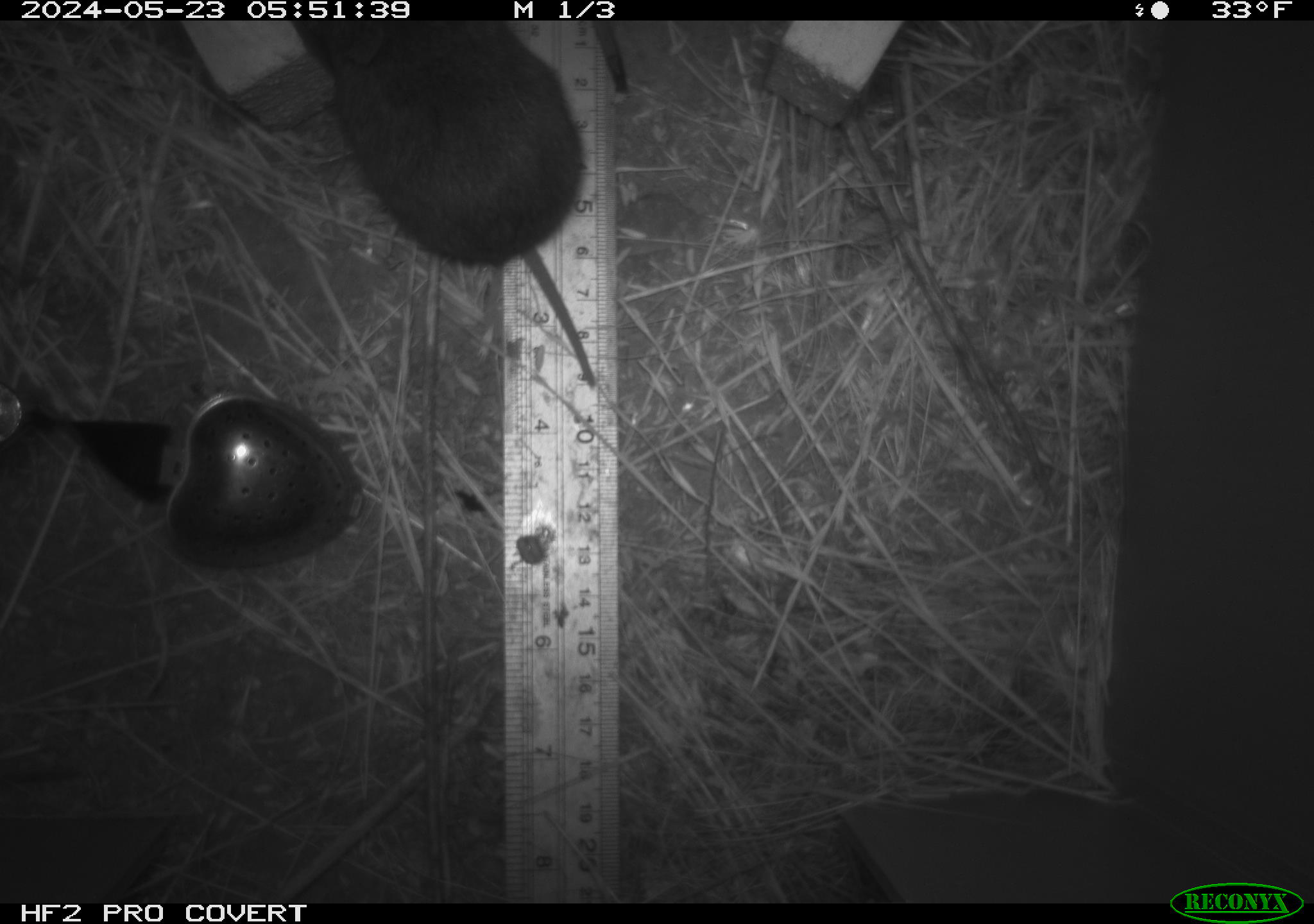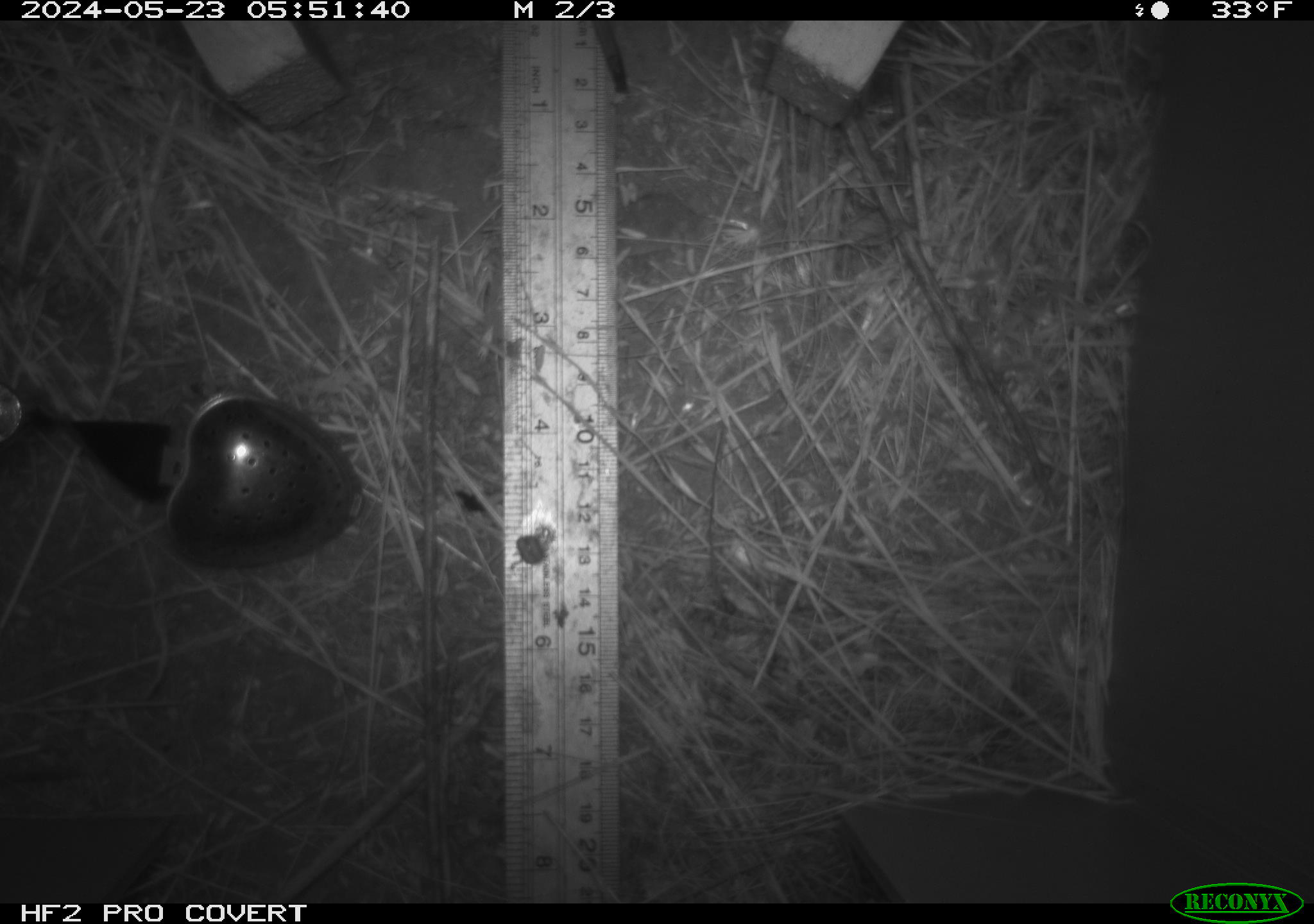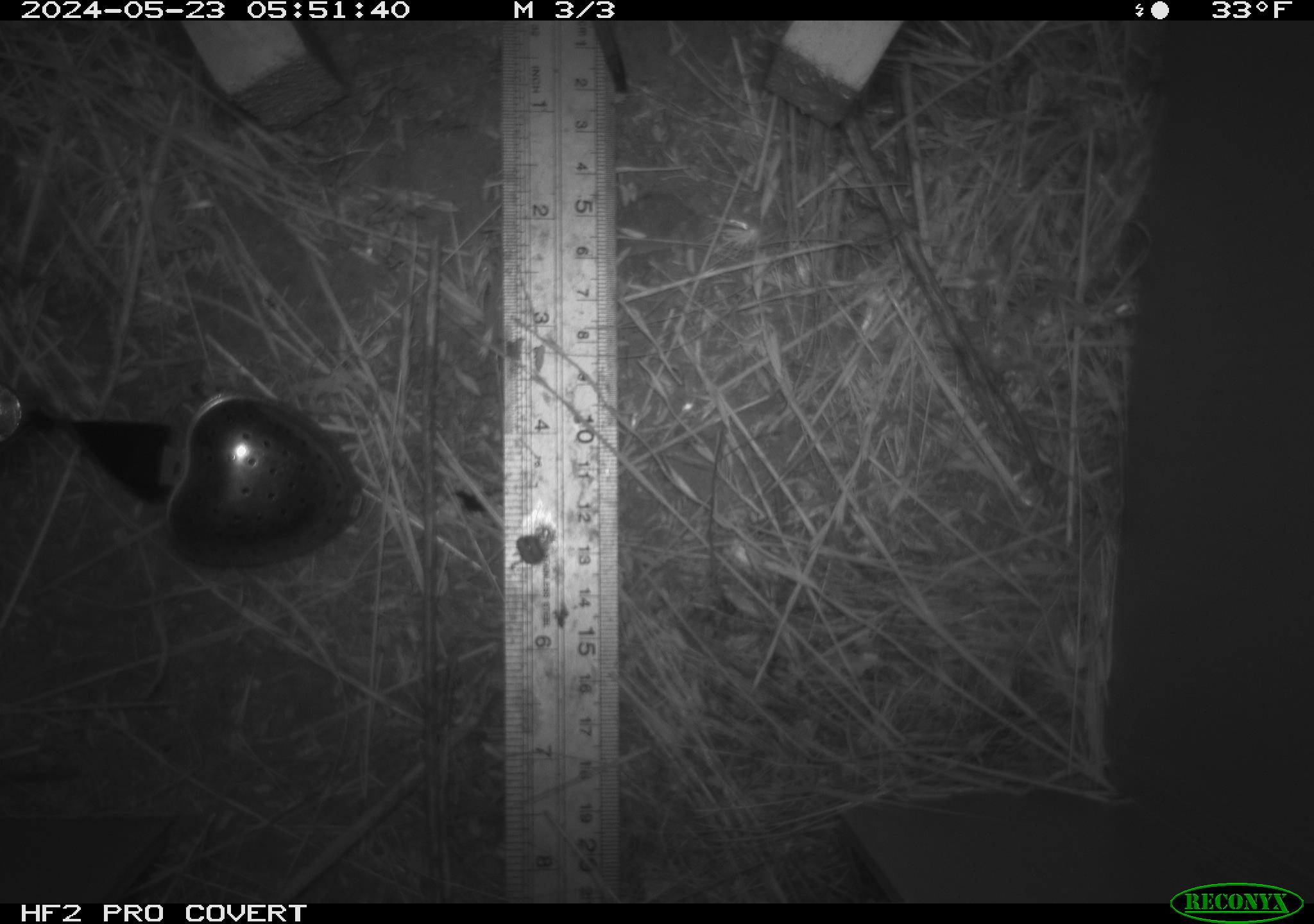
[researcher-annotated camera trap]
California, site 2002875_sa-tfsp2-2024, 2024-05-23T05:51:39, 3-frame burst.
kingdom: Animalia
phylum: Chordata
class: Mammalia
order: Rodentia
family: Cricetidae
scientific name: Arvicolinae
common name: voles, lemmings, and muskrats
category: arvicolinae subfamily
Arvicolinae subfamily (voles, lemmings, and muskrats) (Arvicolinae).